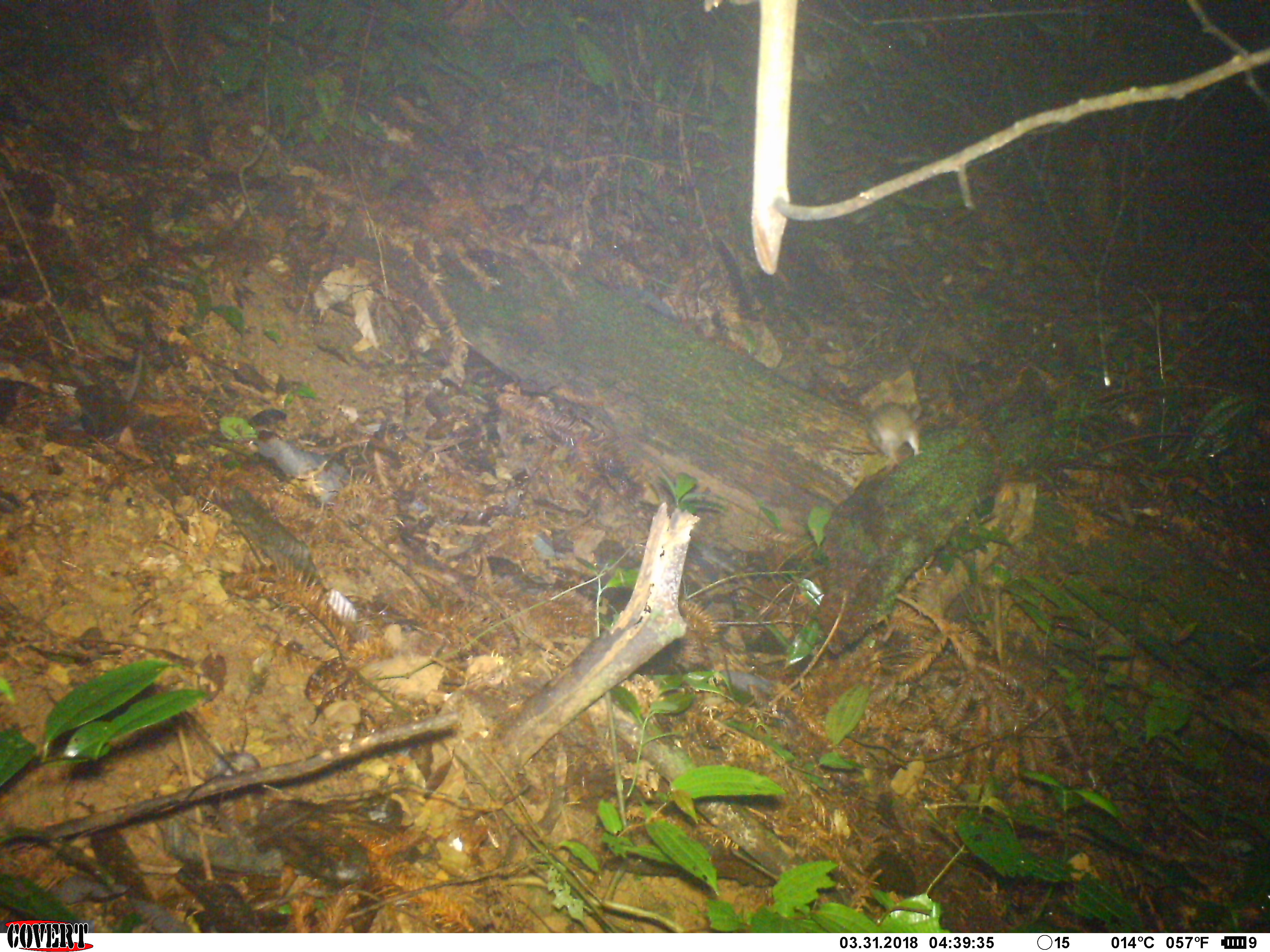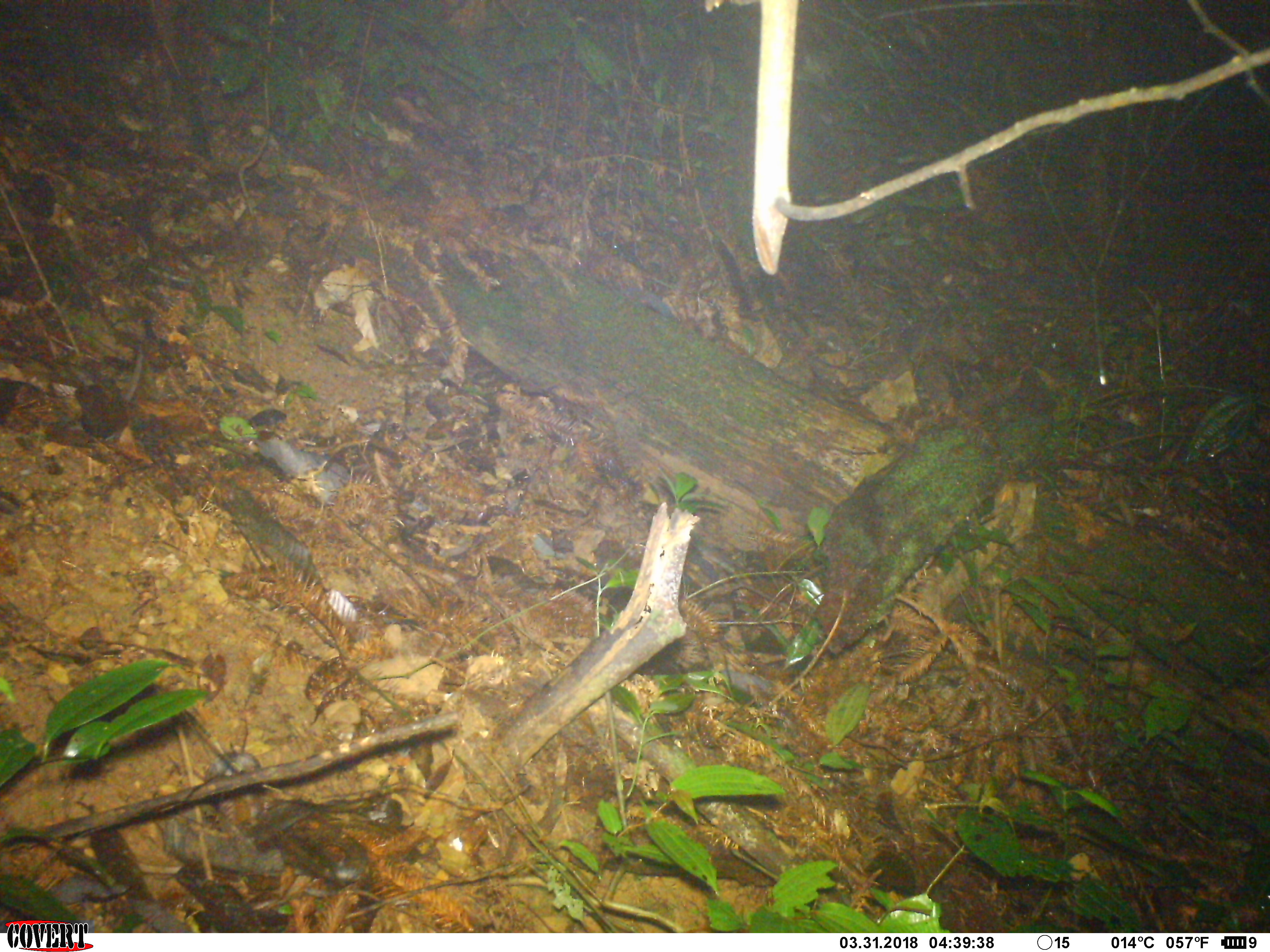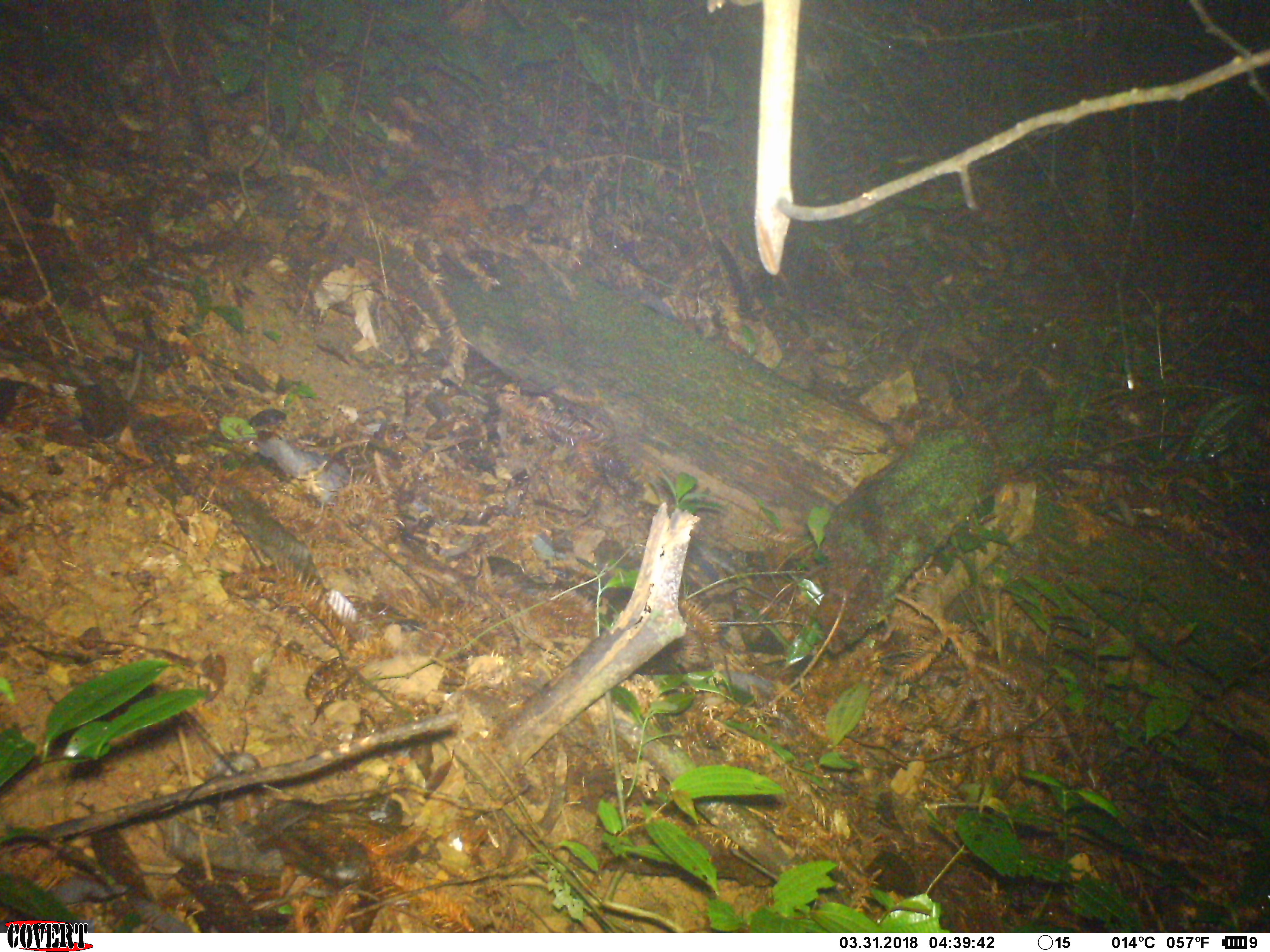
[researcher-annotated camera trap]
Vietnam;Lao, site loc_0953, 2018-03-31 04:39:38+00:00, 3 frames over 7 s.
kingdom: Animalia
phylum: Chordata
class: Mammalia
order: Rodentia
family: Muridae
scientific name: Muridae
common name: old-world mice and rats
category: unidentified murid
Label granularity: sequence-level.